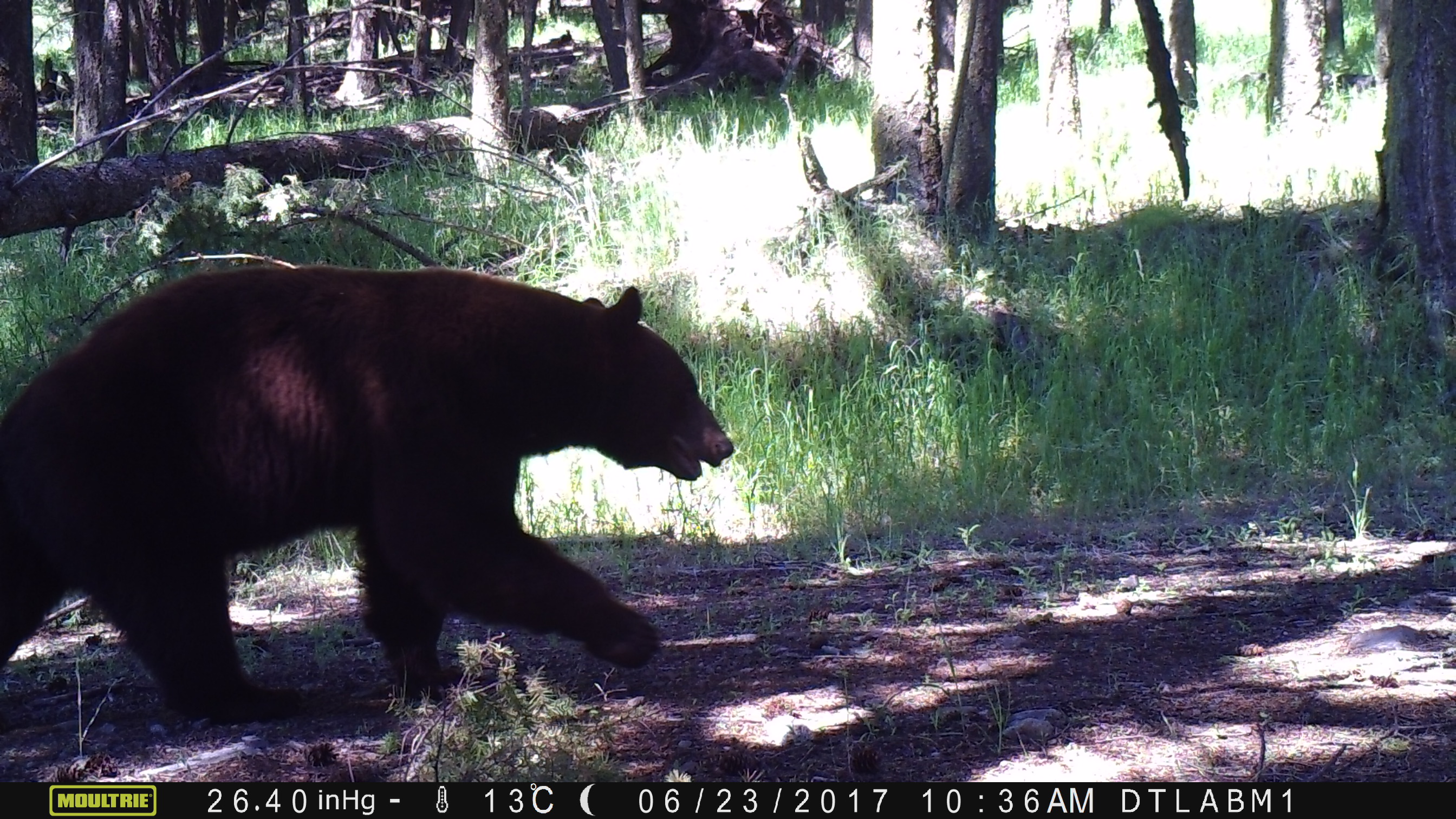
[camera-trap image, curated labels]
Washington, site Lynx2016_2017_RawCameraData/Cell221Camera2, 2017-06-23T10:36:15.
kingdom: Animalia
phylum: Chordata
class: Mammalia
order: Carnivora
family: Ursidae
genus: Ursus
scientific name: Ursus americanus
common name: american black bear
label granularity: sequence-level